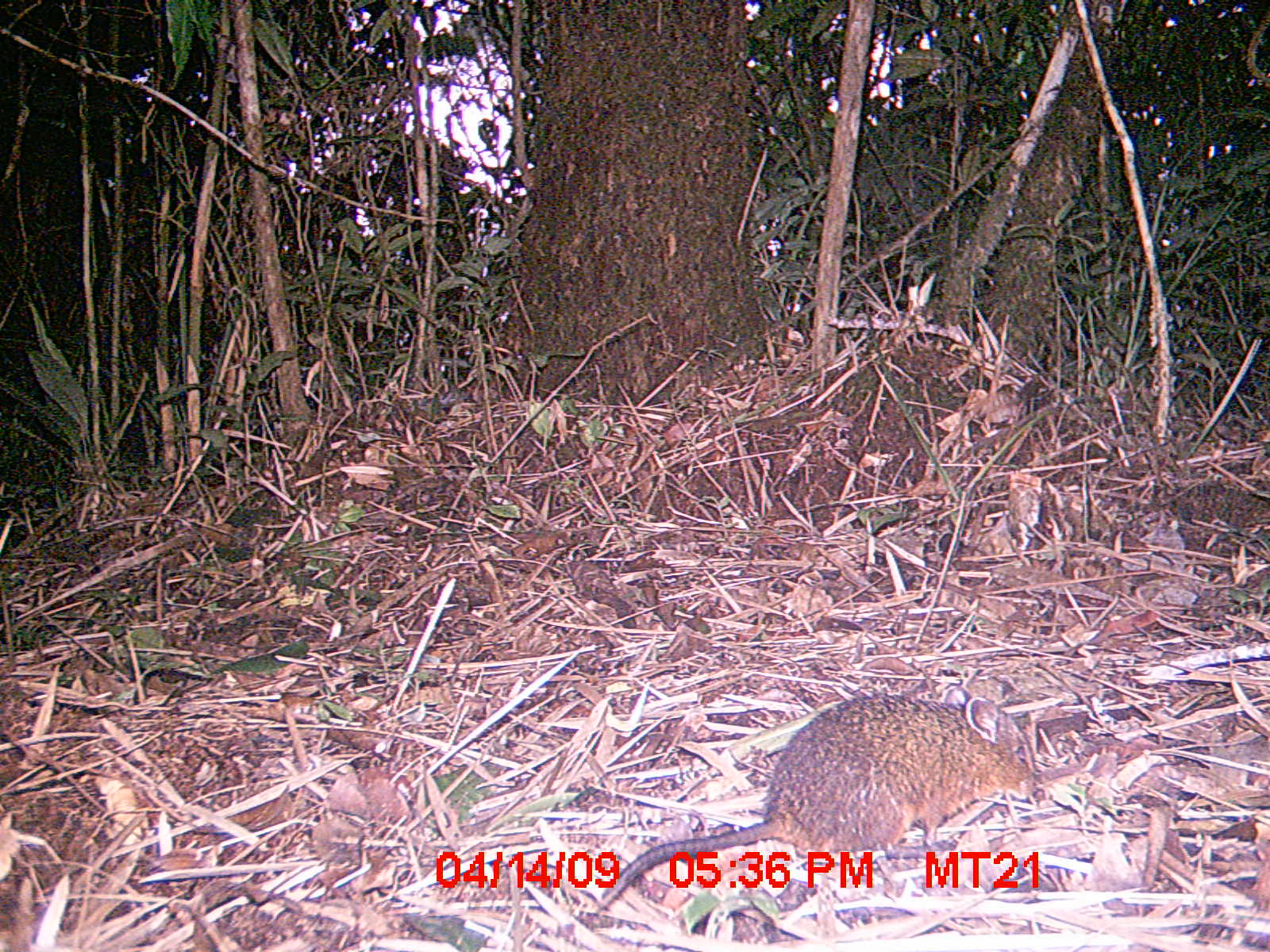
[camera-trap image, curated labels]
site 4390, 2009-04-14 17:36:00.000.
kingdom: Animalia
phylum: Chordata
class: Mammalia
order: Rodentia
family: Nesomyidae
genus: Nesomys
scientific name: Nesomys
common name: nesomys rodents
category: nesomys sp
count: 1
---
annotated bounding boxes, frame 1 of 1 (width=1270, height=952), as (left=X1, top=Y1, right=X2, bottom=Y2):
nesomys sp: (left=595, top=682, right=1036, bottom=912)